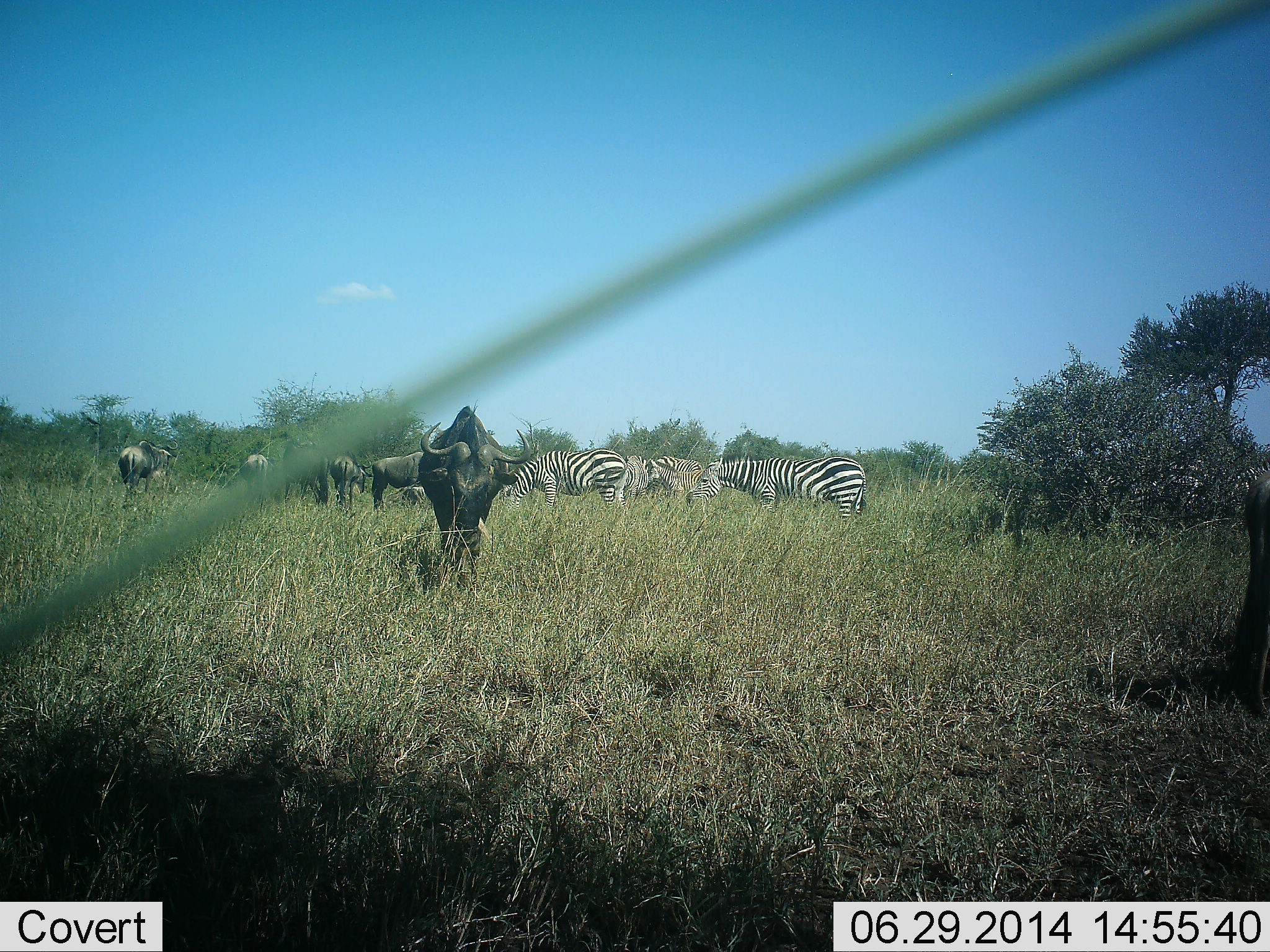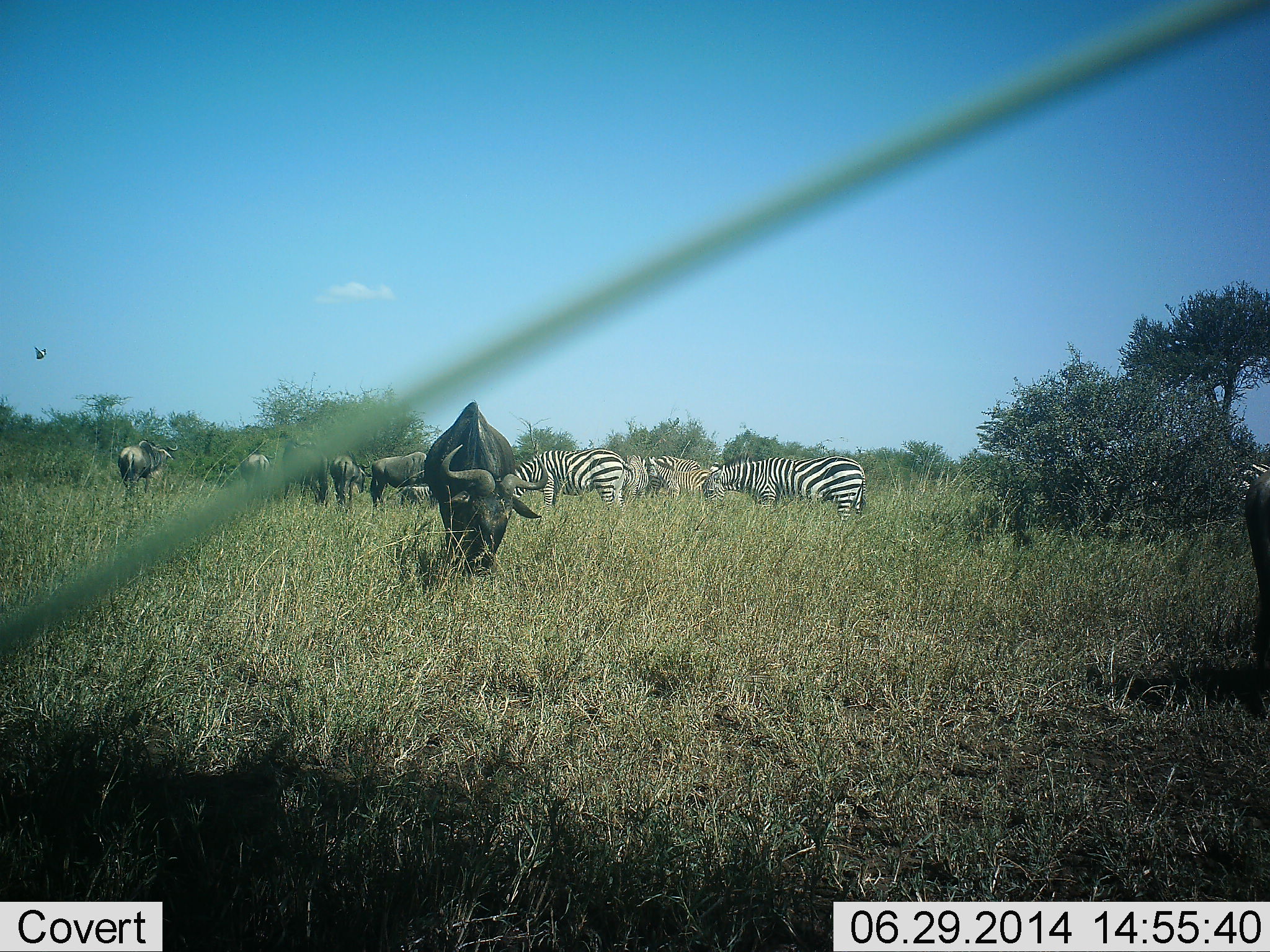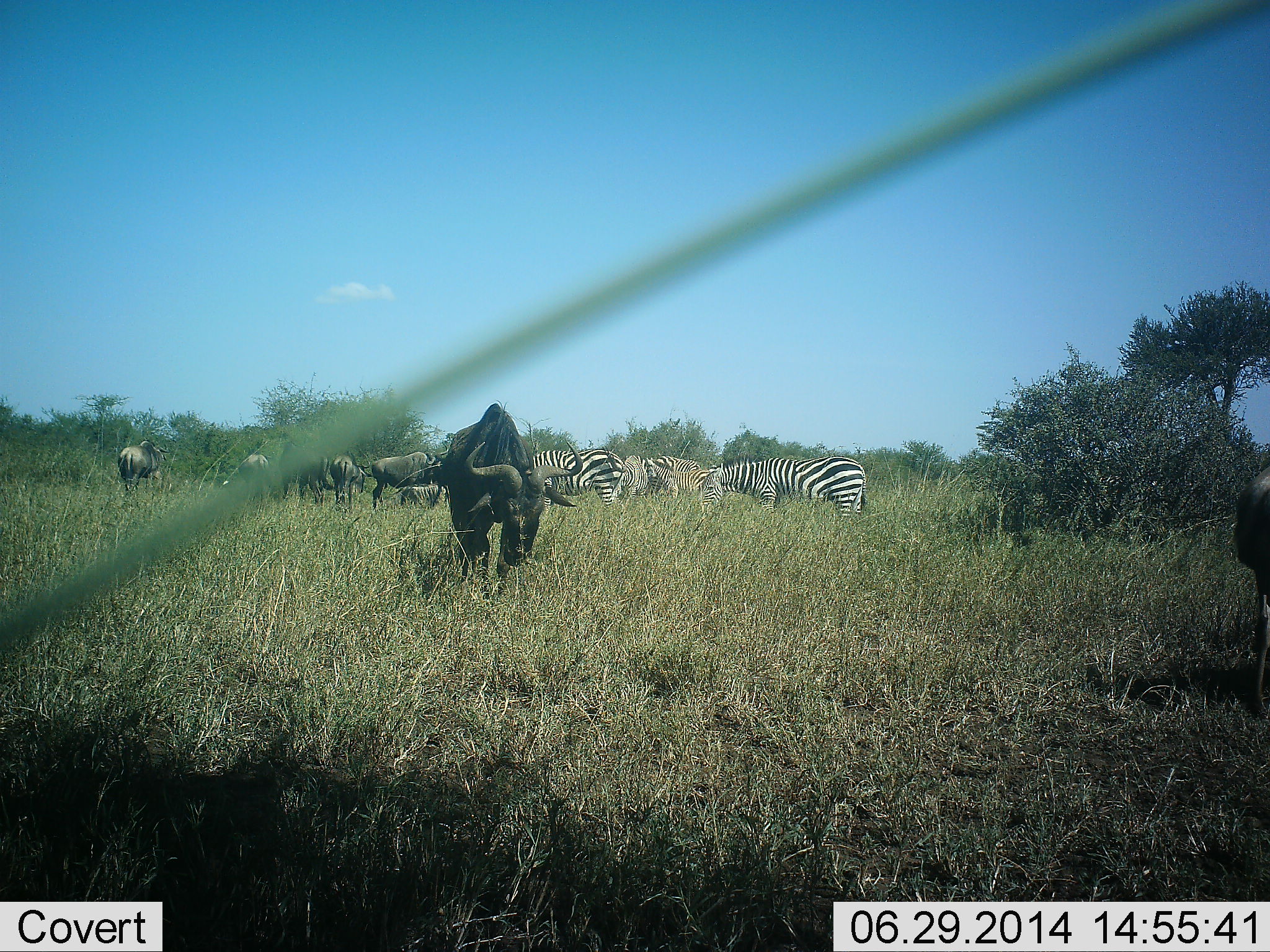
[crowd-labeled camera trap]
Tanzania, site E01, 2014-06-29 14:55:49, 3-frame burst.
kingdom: Animalia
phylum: Chordata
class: Mammalia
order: Artiodactyla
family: Bovidae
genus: Connochaetes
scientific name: Connochaetes taurinus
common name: blue wildebeest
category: wildebeest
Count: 5.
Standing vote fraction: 36%.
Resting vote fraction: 0%.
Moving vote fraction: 9%.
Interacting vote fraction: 0%.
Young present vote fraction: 0%.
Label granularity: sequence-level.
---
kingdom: Animalia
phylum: Chordata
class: Mammalia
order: Perissodactyla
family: Equidae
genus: Equus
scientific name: Equus quagga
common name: plains zebra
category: zebra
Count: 5.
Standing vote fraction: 17%.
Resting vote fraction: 0%.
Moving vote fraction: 8%.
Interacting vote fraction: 0%.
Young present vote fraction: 0%.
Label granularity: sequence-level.